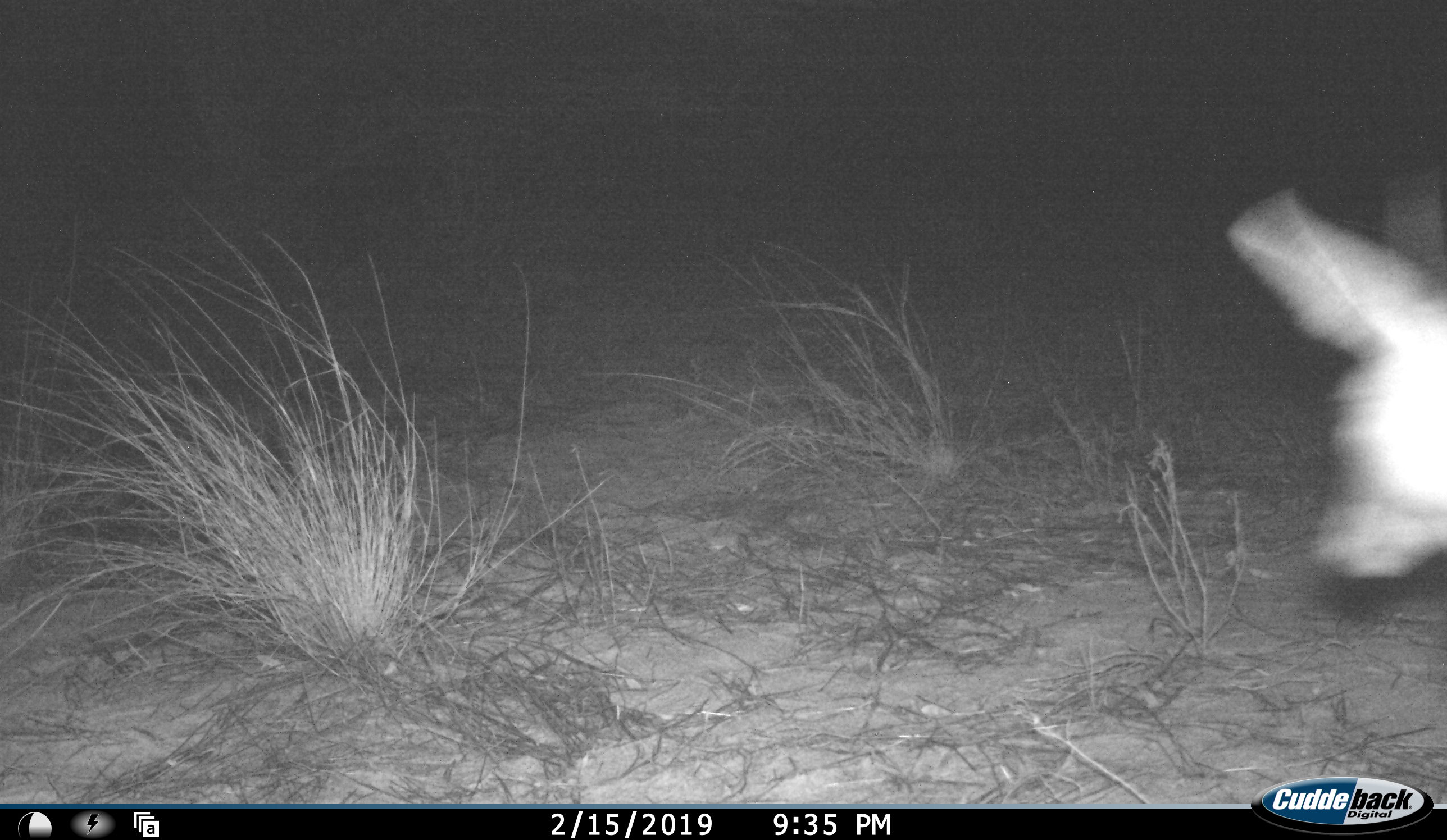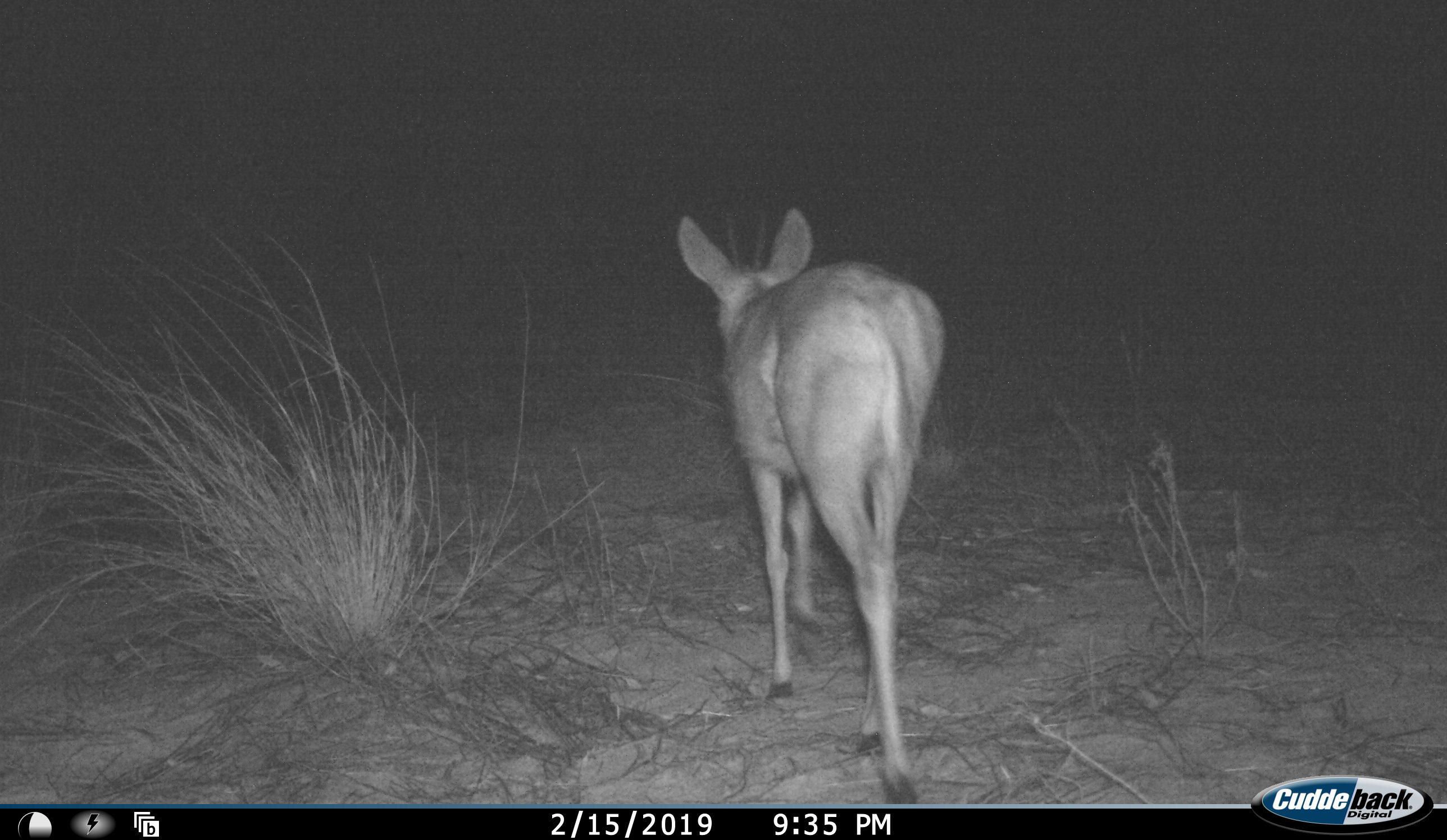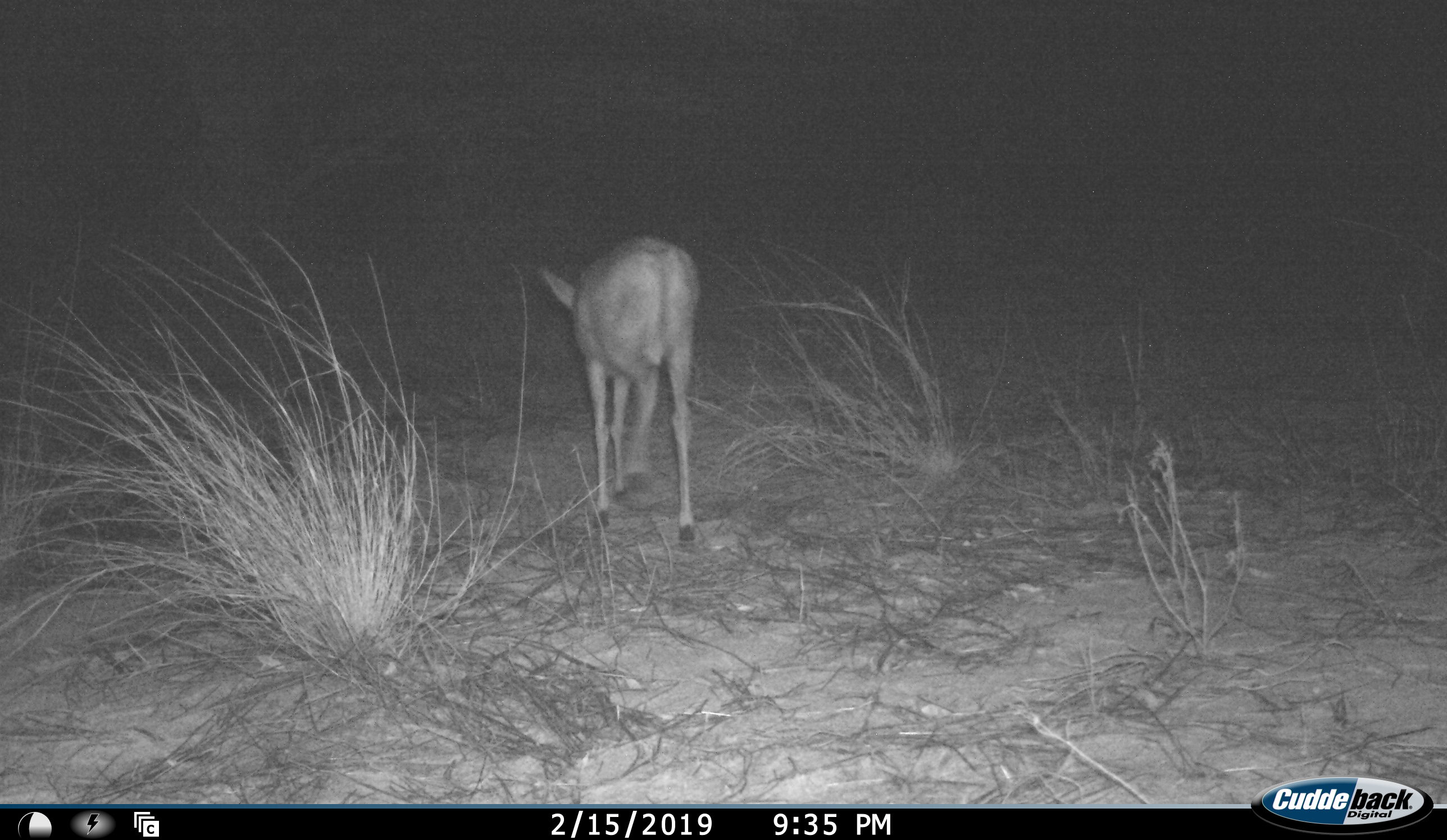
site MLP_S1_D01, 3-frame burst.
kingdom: Animalia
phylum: Chordata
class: Mammalia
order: Artiodactyla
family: Bovidae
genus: Sylvicapra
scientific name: Sylvicapra grimmia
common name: common duiker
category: duikercommongrey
Duikercommongrey (common duiker) (Sylvicapra grimmia), count 1. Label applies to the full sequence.